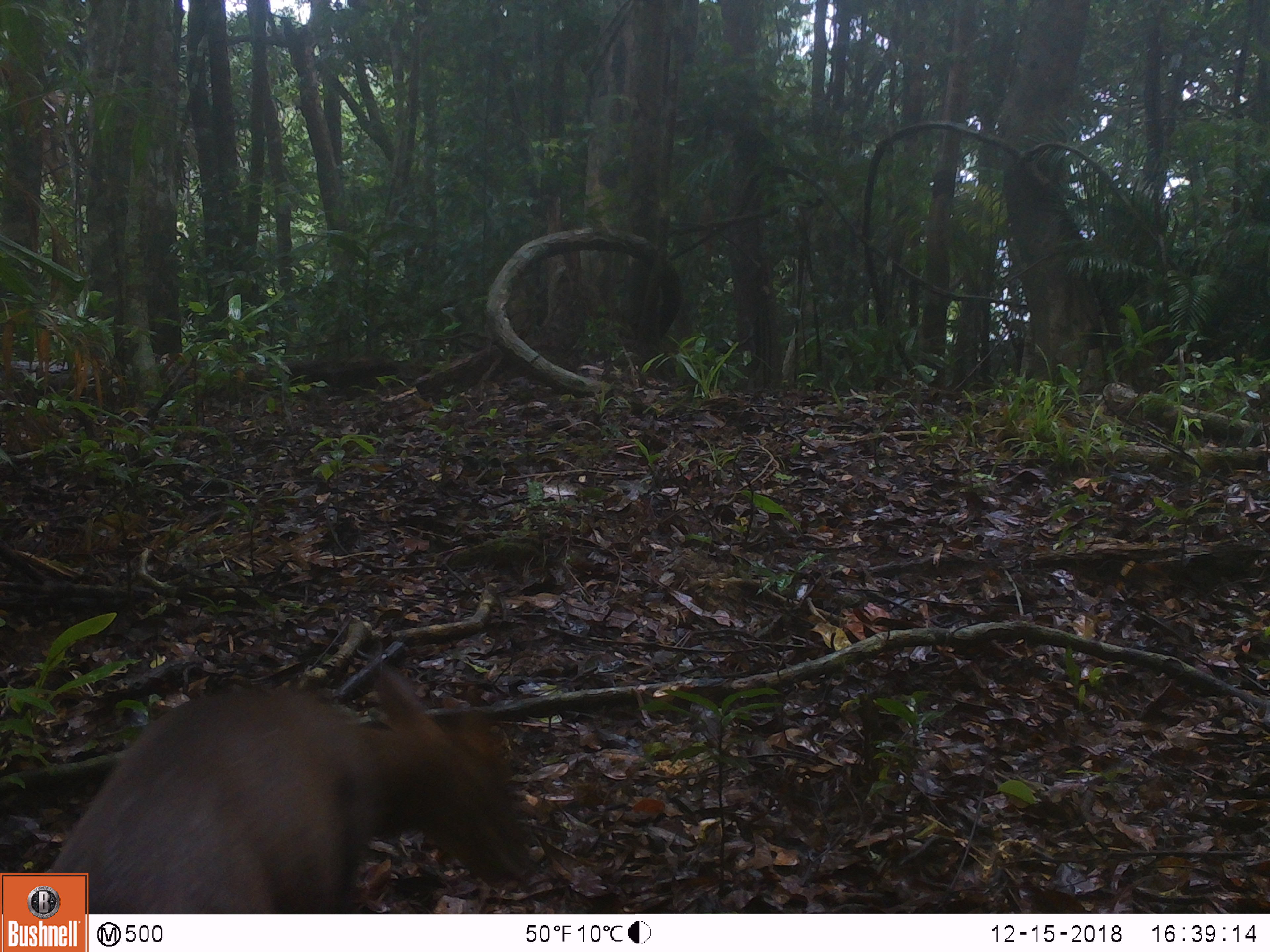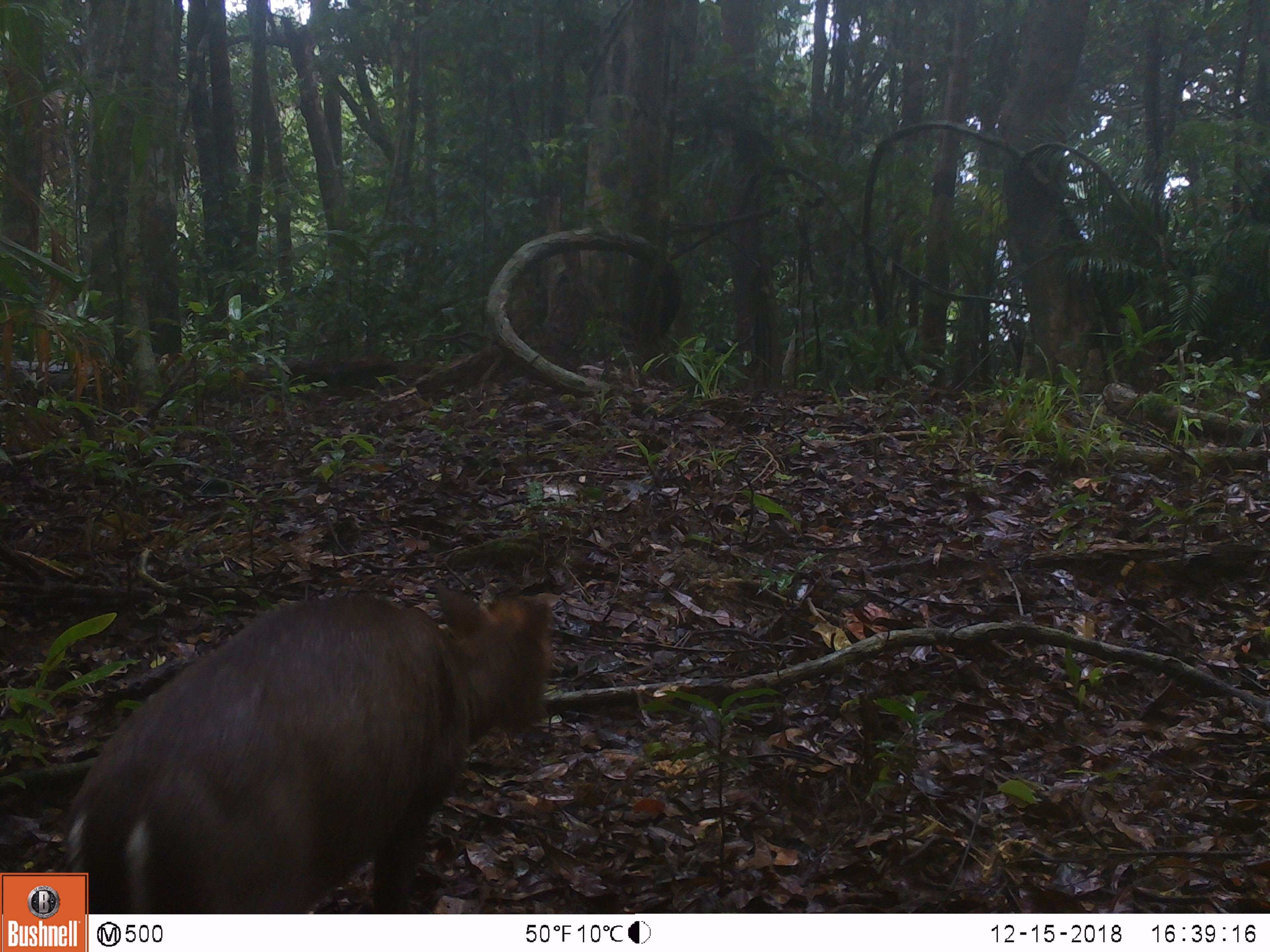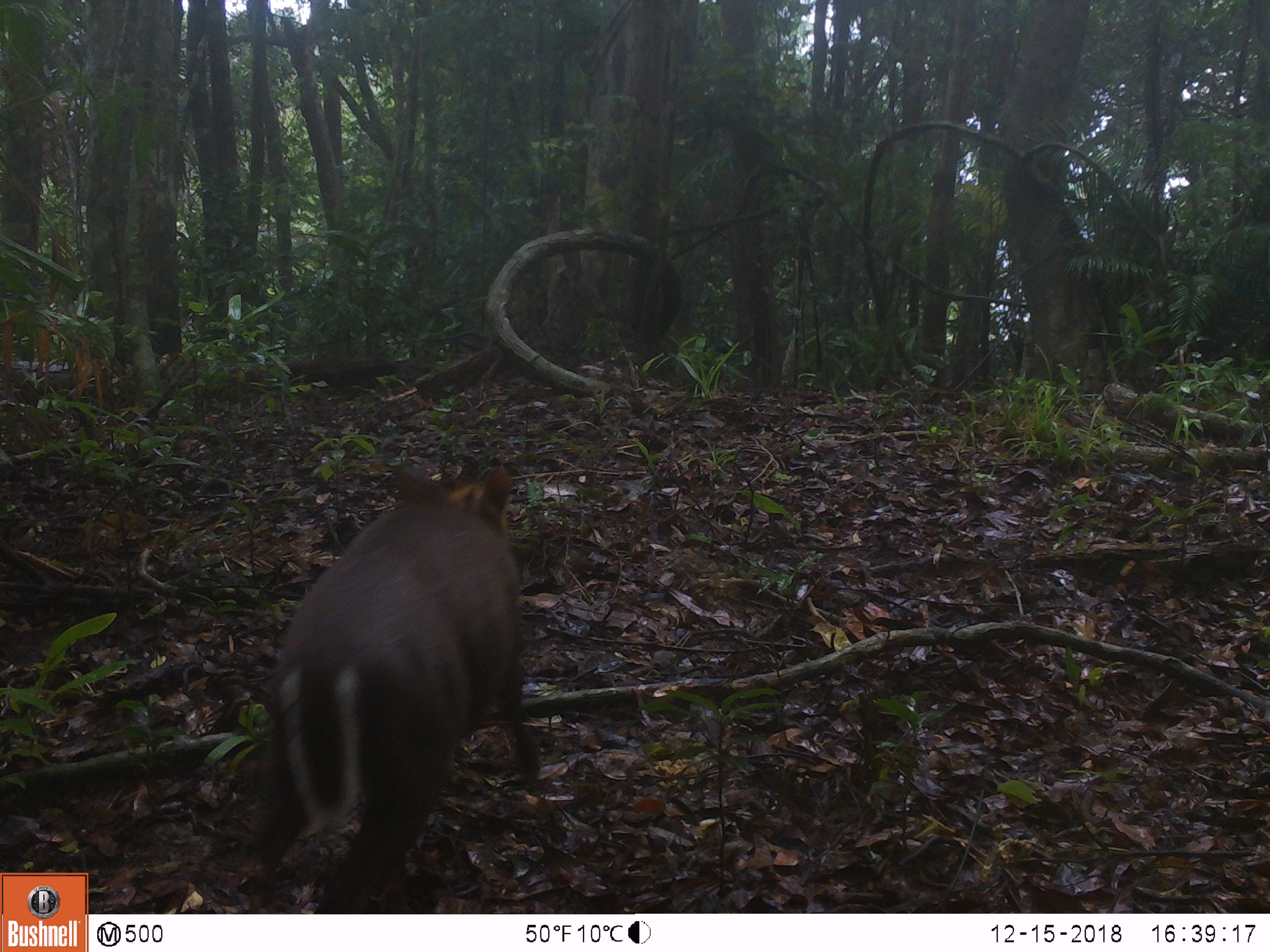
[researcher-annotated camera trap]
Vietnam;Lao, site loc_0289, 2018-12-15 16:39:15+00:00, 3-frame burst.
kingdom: Animalia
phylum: Chordata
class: Mammalia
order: Artiodactyla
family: Cervidae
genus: Muntiacus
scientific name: Muntiacus rooseveltorum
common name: roosevelt's muntjac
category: roosevelts muntjac group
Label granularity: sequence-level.